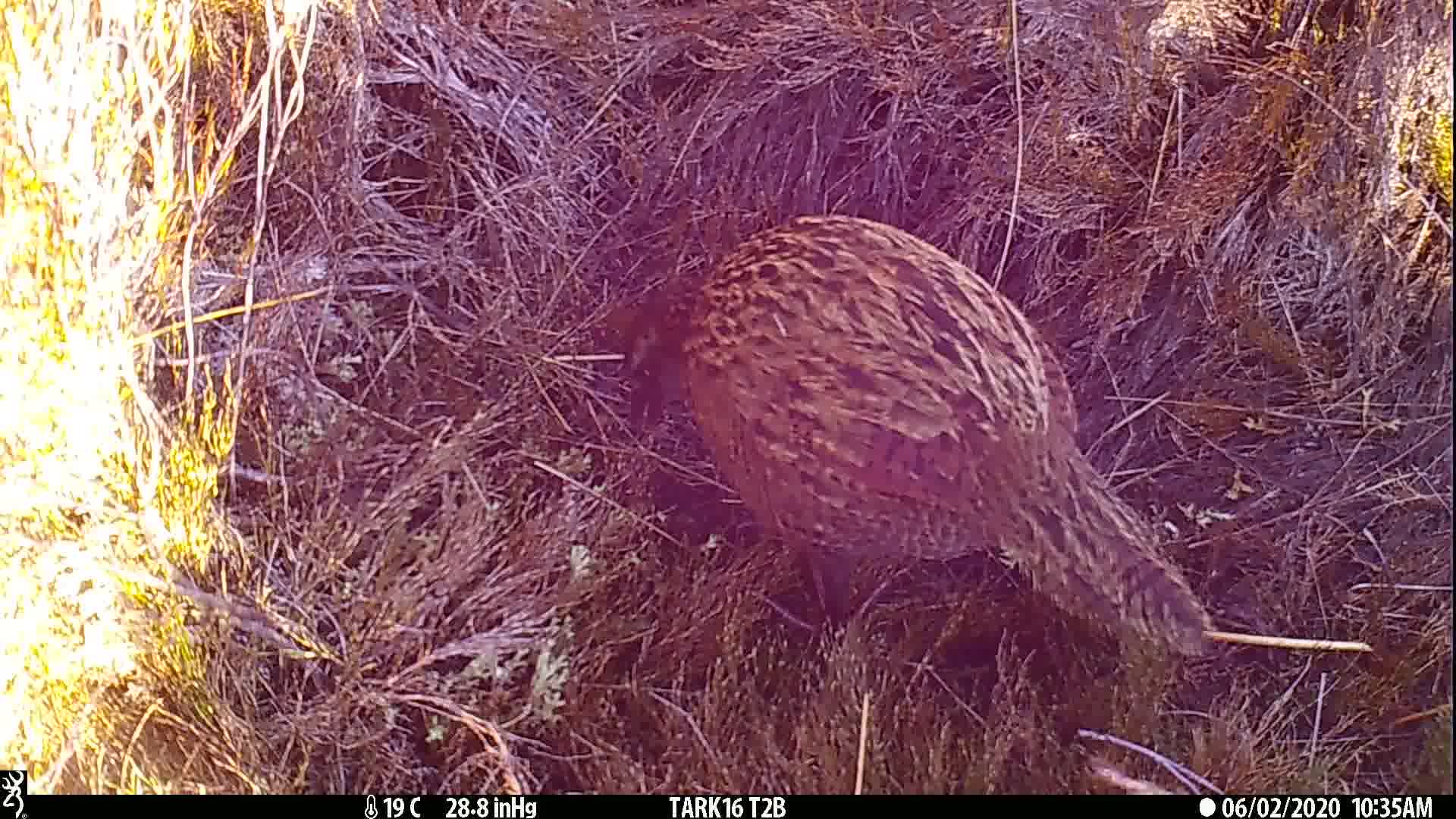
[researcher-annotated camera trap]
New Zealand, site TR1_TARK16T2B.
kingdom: Animalia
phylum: Chordata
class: Aves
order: Gruiformes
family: Rallidae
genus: Gallirallus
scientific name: Gallirallus australis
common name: weka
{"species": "weka (Gallirallus australis)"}